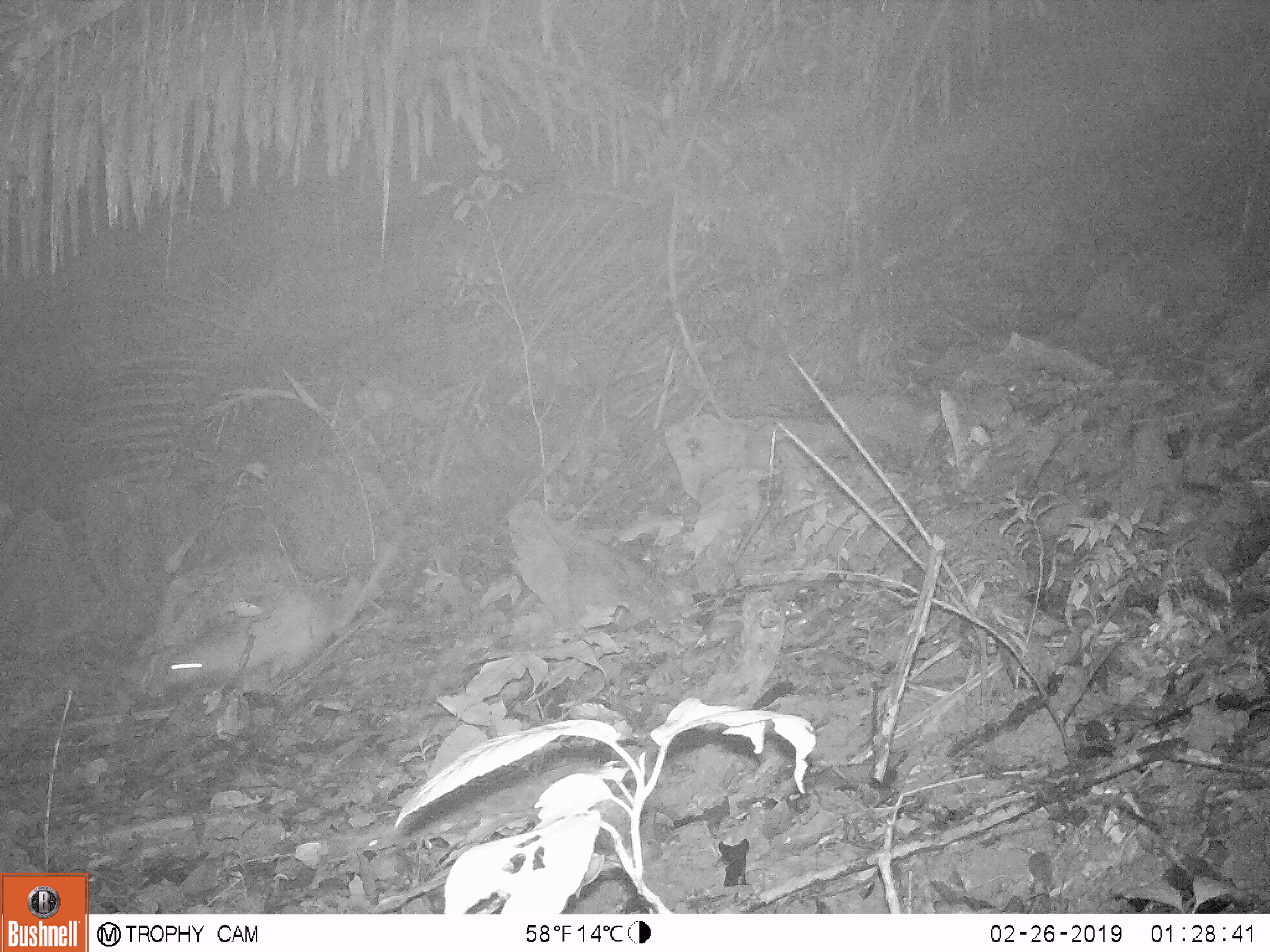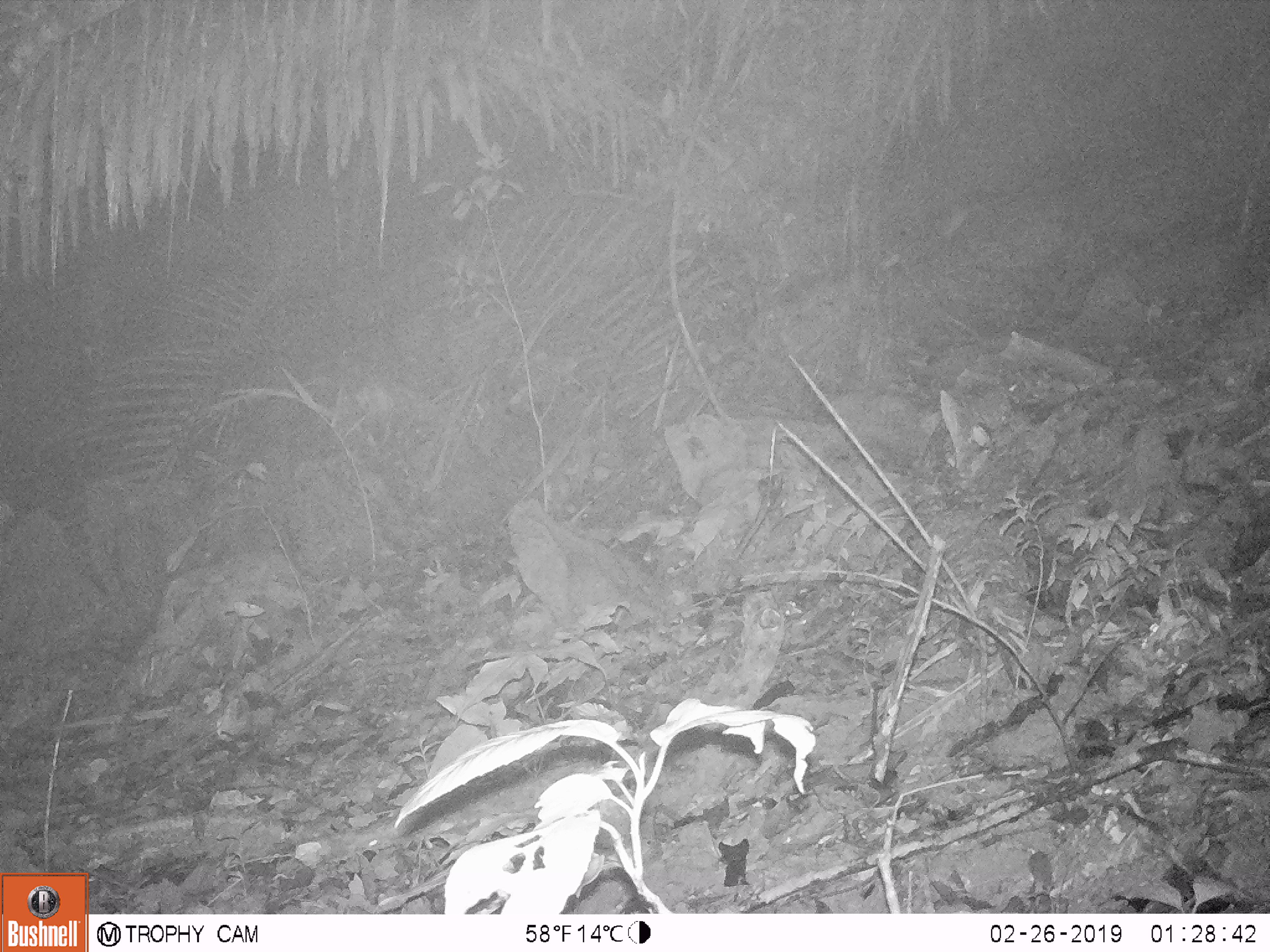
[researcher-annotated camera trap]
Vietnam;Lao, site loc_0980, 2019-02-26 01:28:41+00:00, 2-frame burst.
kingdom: Animalia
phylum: Chordata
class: Mammalia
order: Rodentia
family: Hystricidae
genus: Atherurus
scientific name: Atherurus macrourus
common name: asiatic brush-tailed porcupine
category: asiatic brush tailed porcupine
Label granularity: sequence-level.